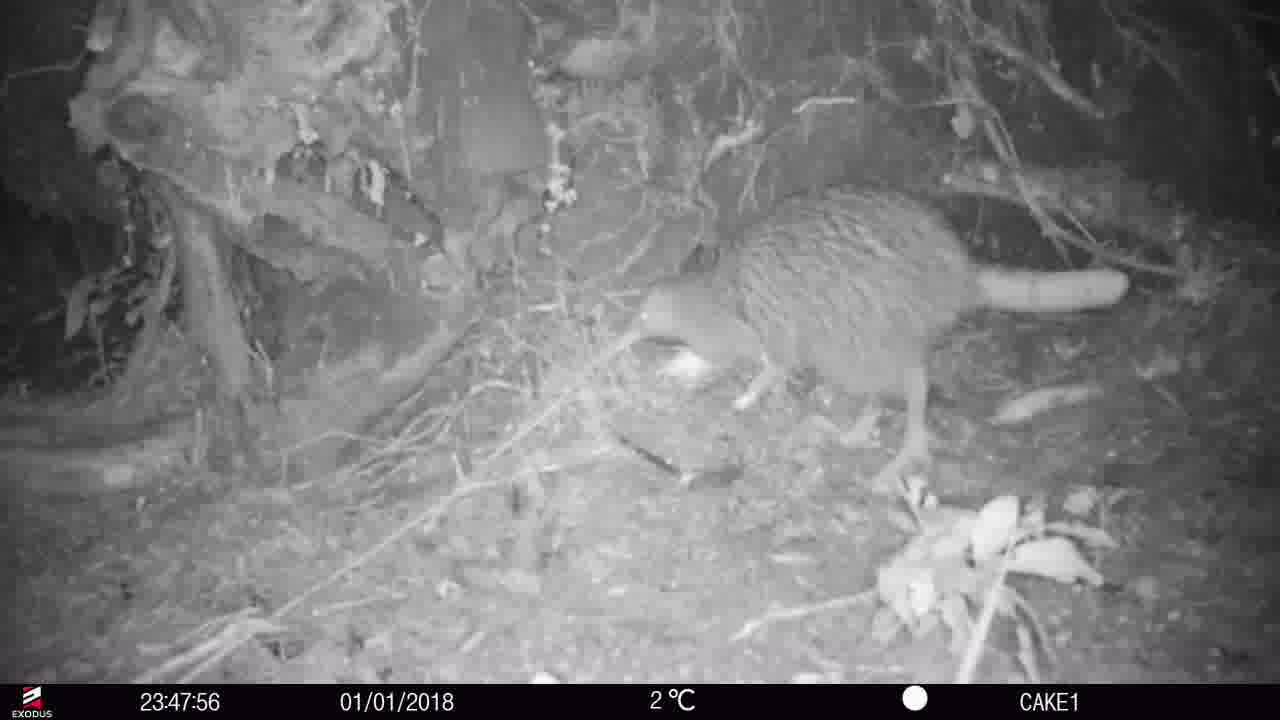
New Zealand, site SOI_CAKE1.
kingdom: Animalia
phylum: Chordata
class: Aves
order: Apterygiformes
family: Apterygidae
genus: Apteryx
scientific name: Apteryx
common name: kiwi